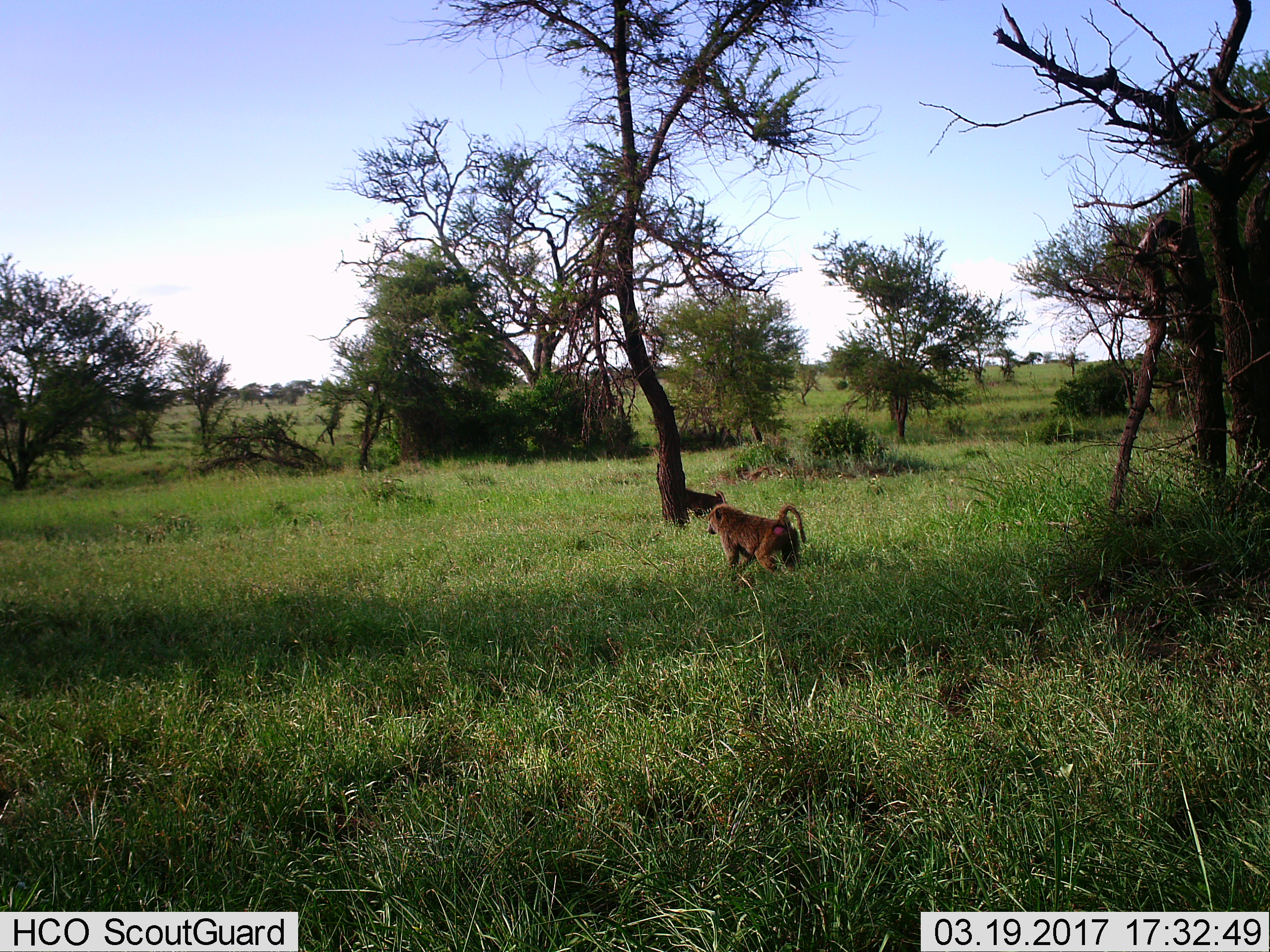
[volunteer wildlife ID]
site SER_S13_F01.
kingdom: Animalia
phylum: Chordata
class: Mammalia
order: Primates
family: Cercopithecidae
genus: Papio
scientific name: Papio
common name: baboon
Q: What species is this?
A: Baboon (Papio).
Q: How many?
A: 1.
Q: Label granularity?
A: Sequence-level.